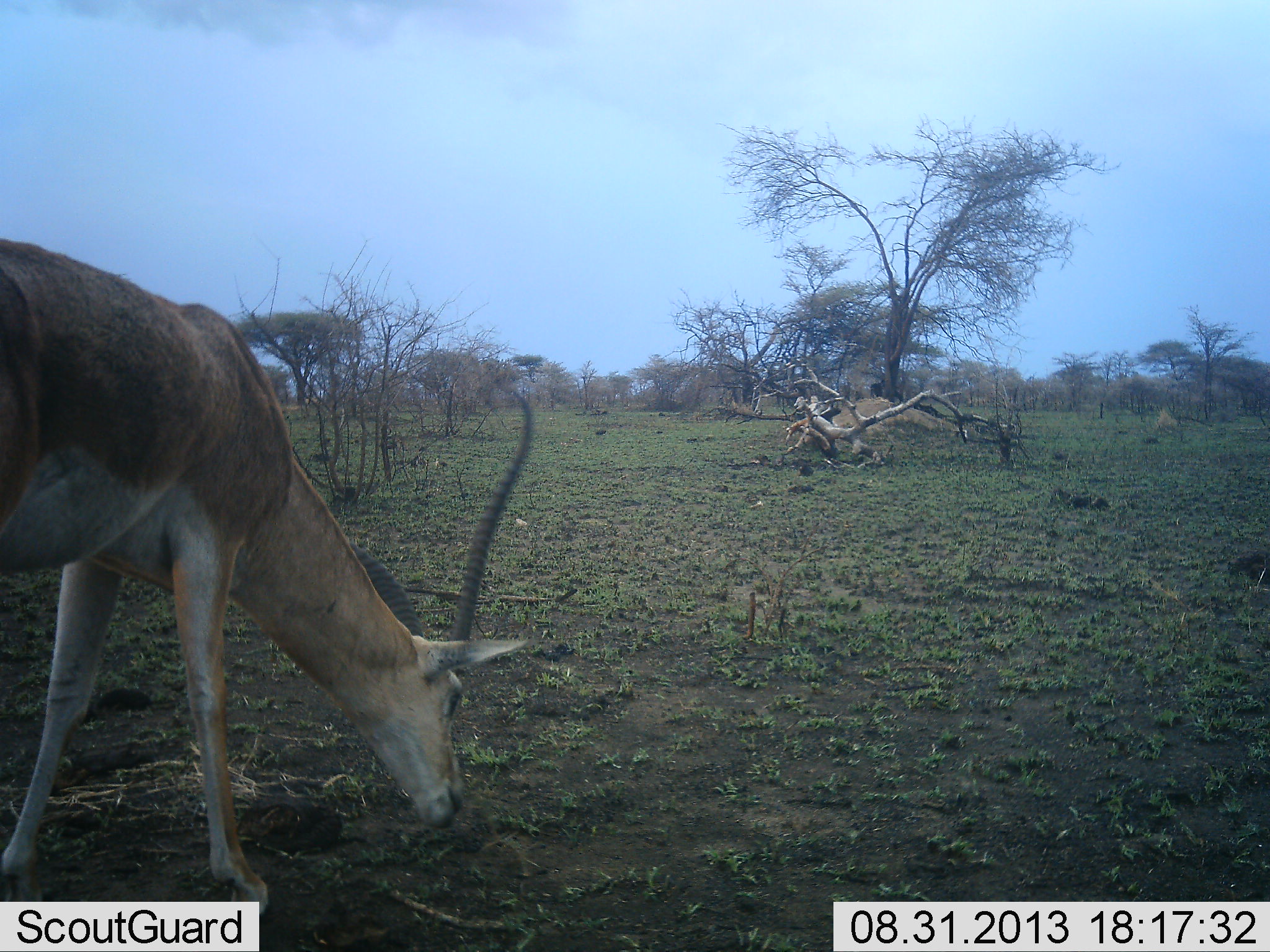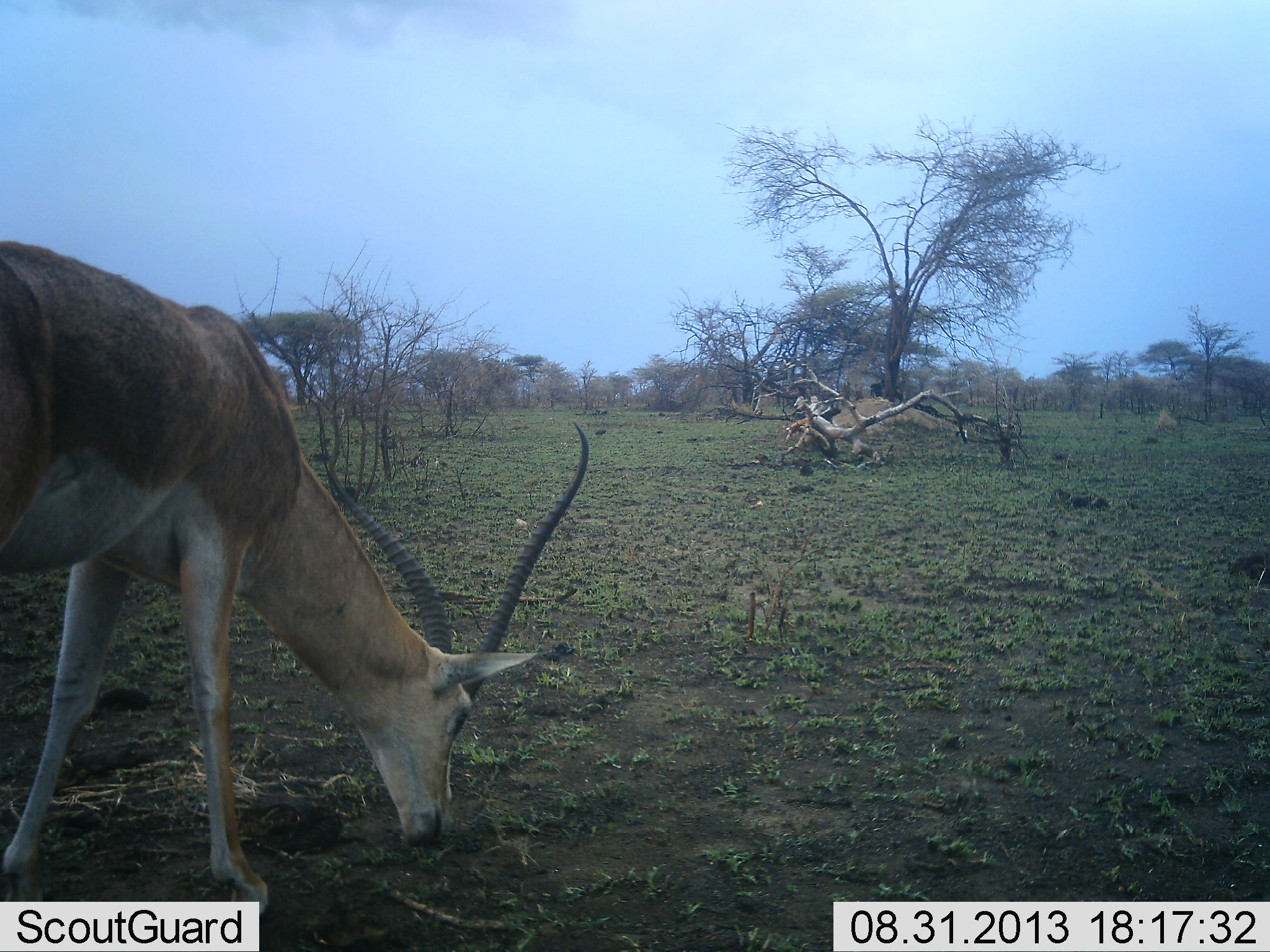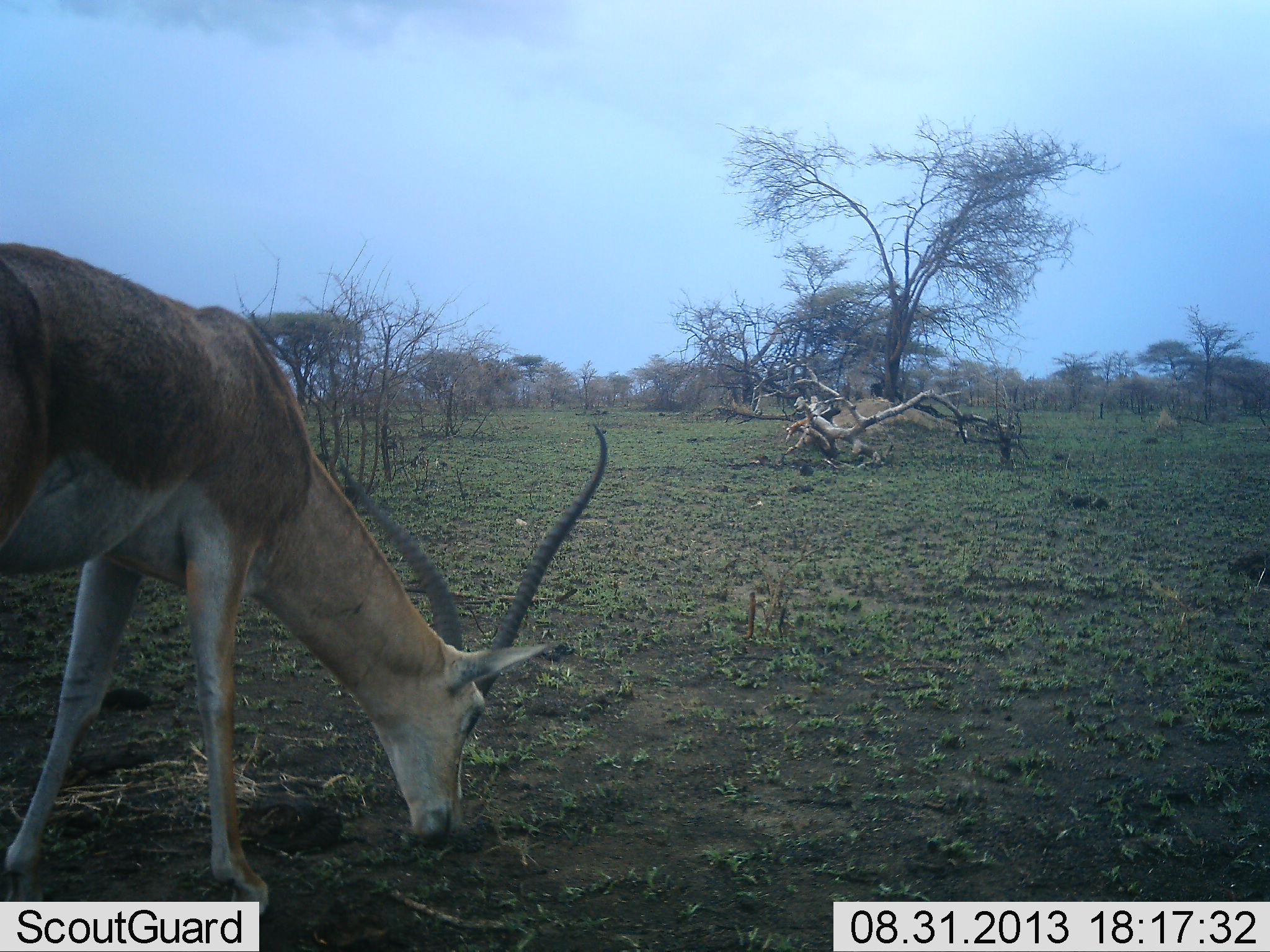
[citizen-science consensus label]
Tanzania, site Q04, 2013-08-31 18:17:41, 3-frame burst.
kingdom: Animalia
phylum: Chordata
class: Mammalia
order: Artiodactyla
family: Bovidae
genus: Nanger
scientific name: Nanger granti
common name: grant's gazelle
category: gazellegrants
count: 1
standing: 20%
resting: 0%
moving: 0%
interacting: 0%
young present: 0%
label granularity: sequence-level